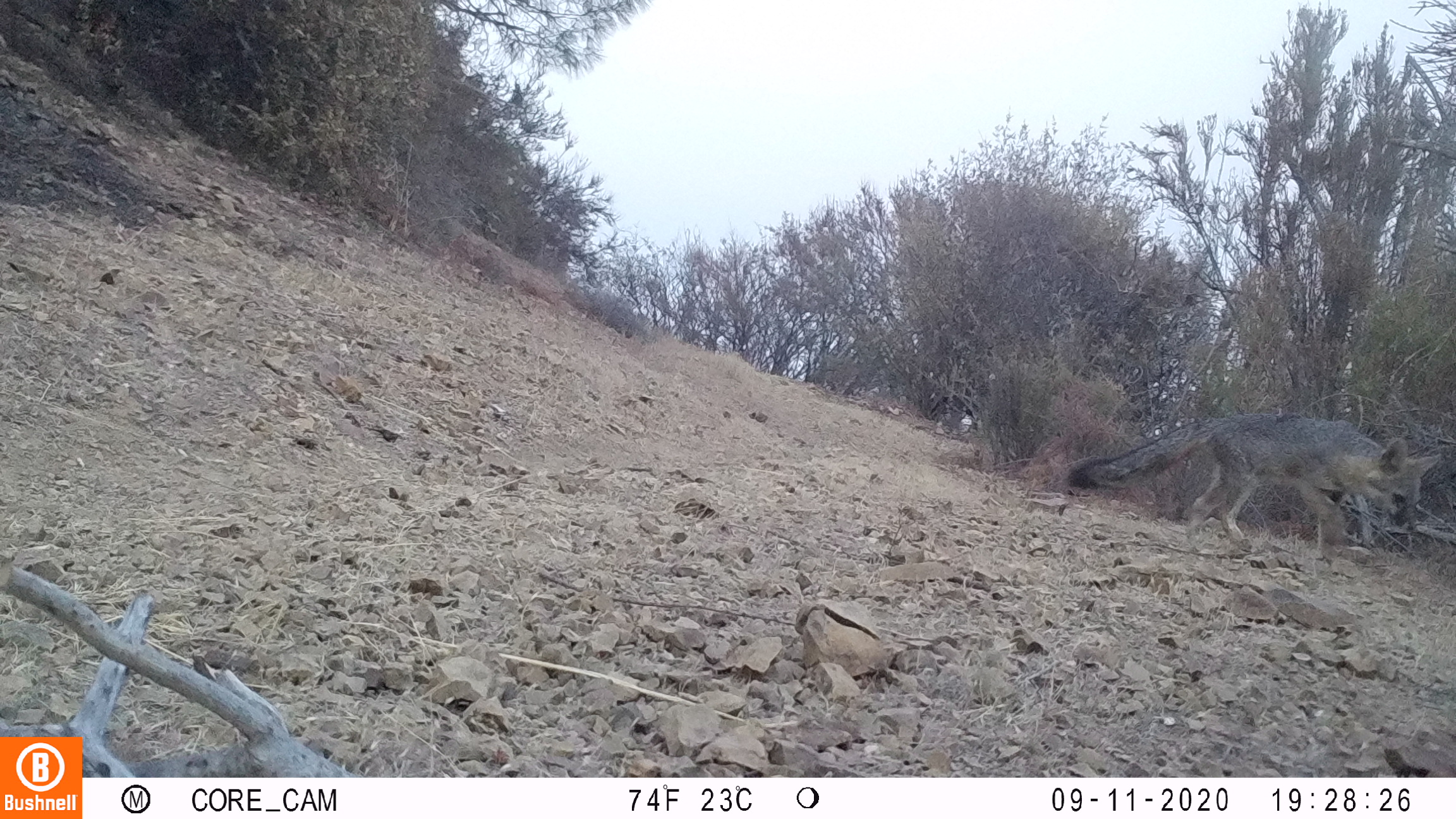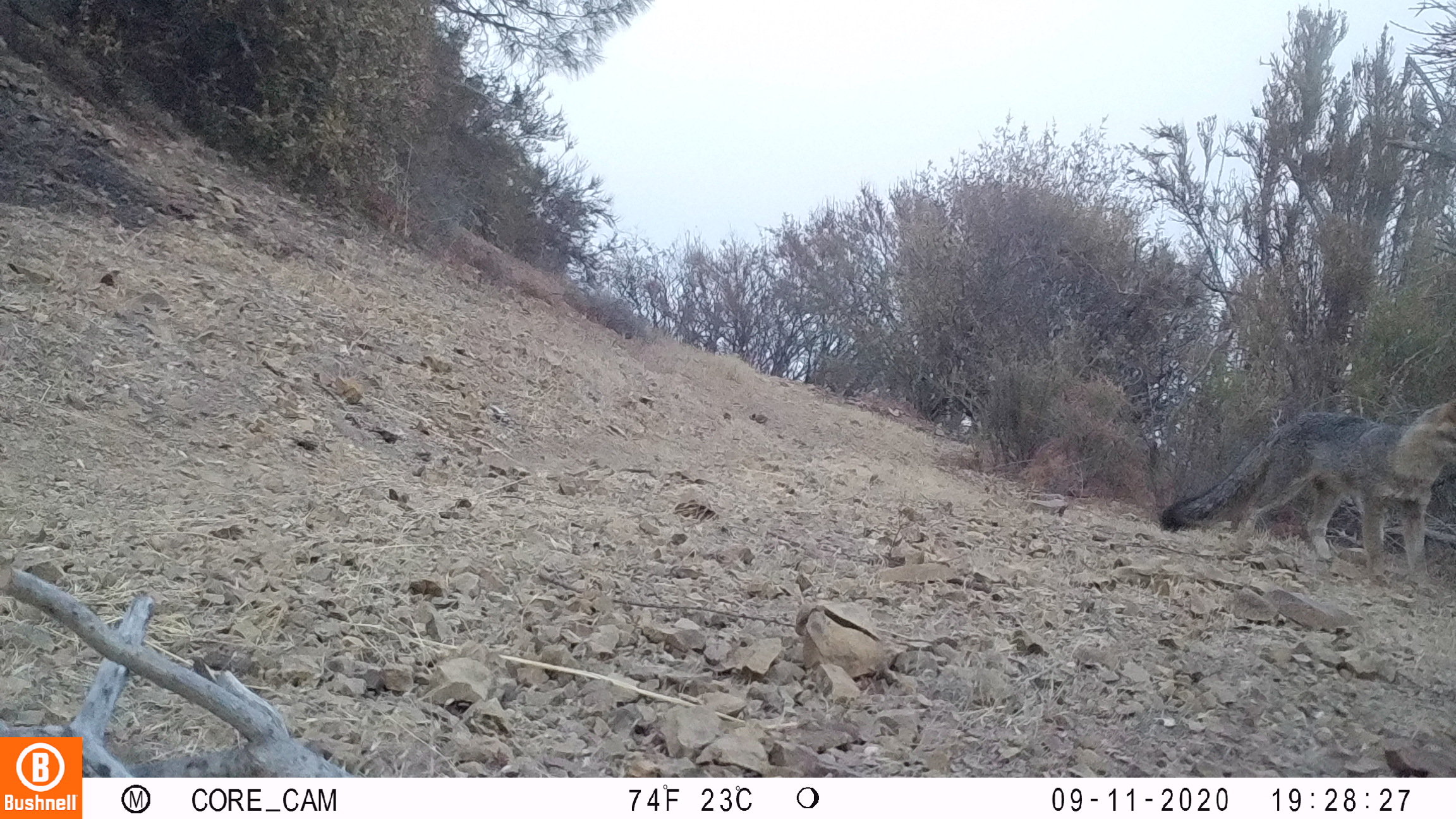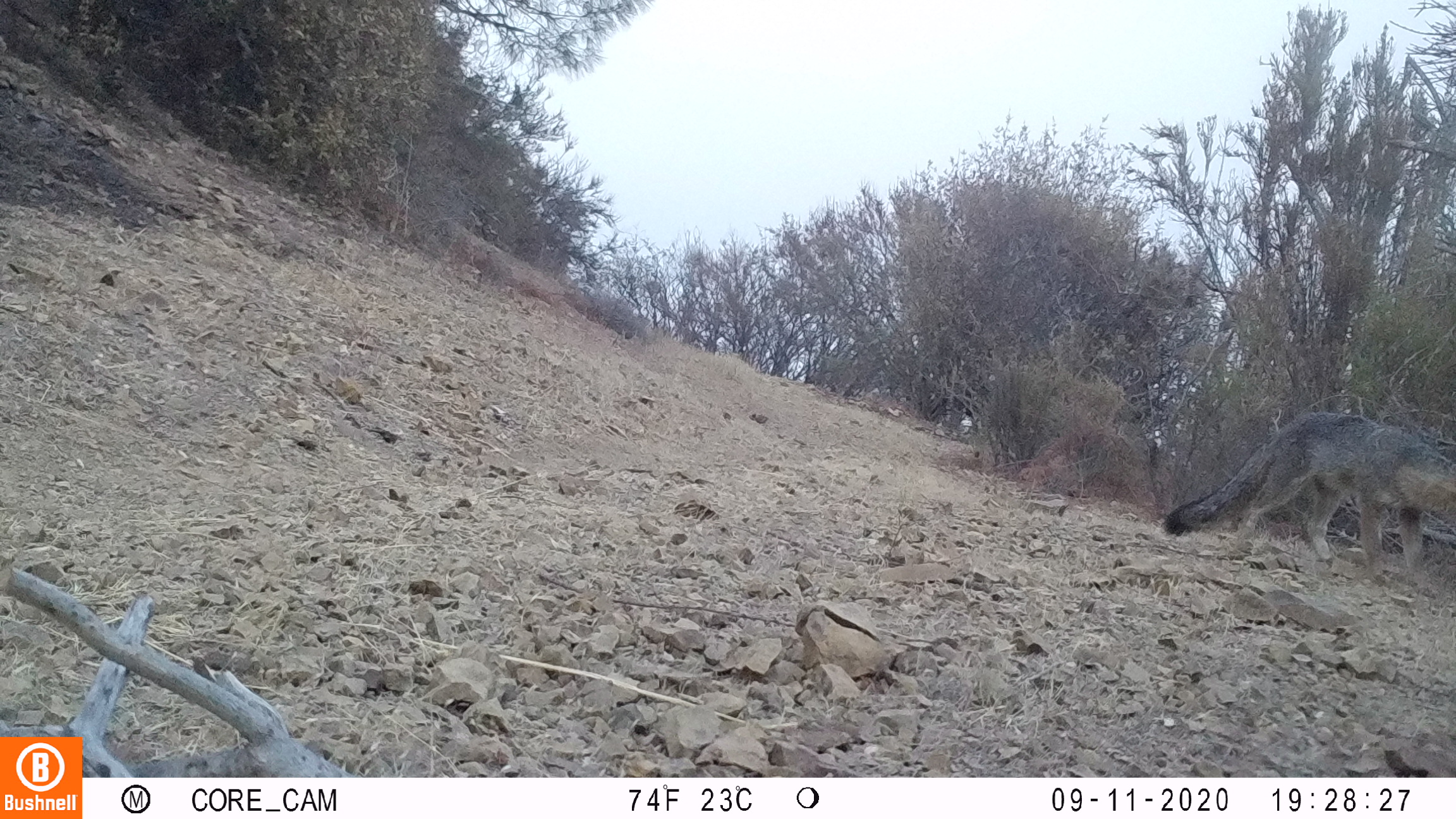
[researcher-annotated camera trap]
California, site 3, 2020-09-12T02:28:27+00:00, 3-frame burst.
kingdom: Animalia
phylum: Chordata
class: Mammalia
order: Carnivora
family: Canidae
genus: Urocyon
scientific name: Urocyon cinereoargenteus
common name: gray fox